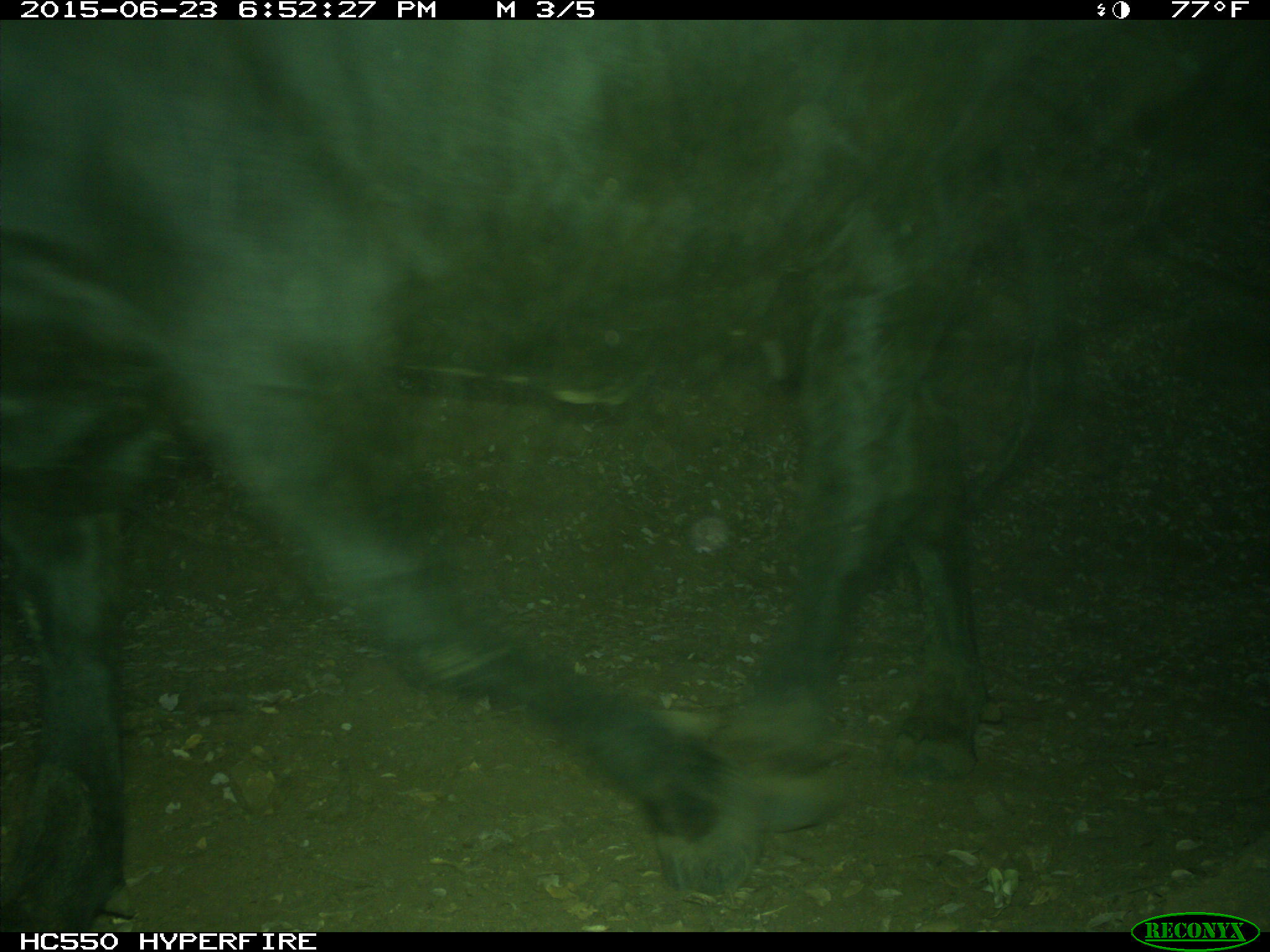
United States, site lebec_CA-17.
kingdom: Animalia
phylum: Chordata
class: Mammalia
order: Artiodactyla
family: Bovidae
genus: Bos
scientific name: Bos taurus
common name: domestic cow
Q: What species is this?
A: Bos taurus (domestic cow).